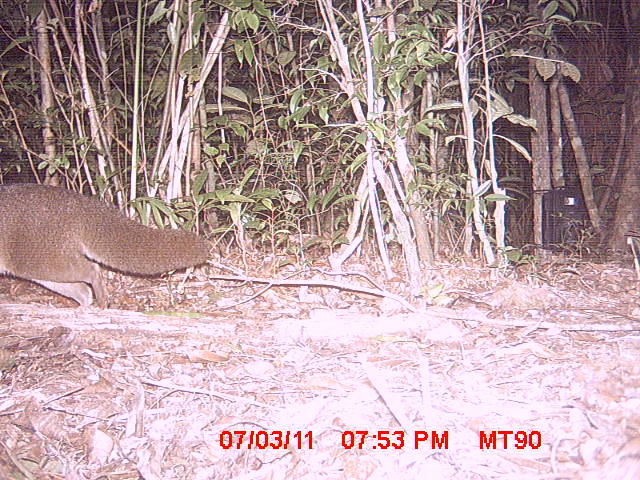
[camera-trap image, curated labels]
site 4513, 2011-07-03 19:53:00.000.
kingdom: Animalia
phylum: Chordata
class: Mammalia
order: Carnivora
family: Eupleridae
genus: Eupleres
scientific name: Eupleres goudotii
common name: falanouc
Eupleres goudotii (falanouc), count 1.